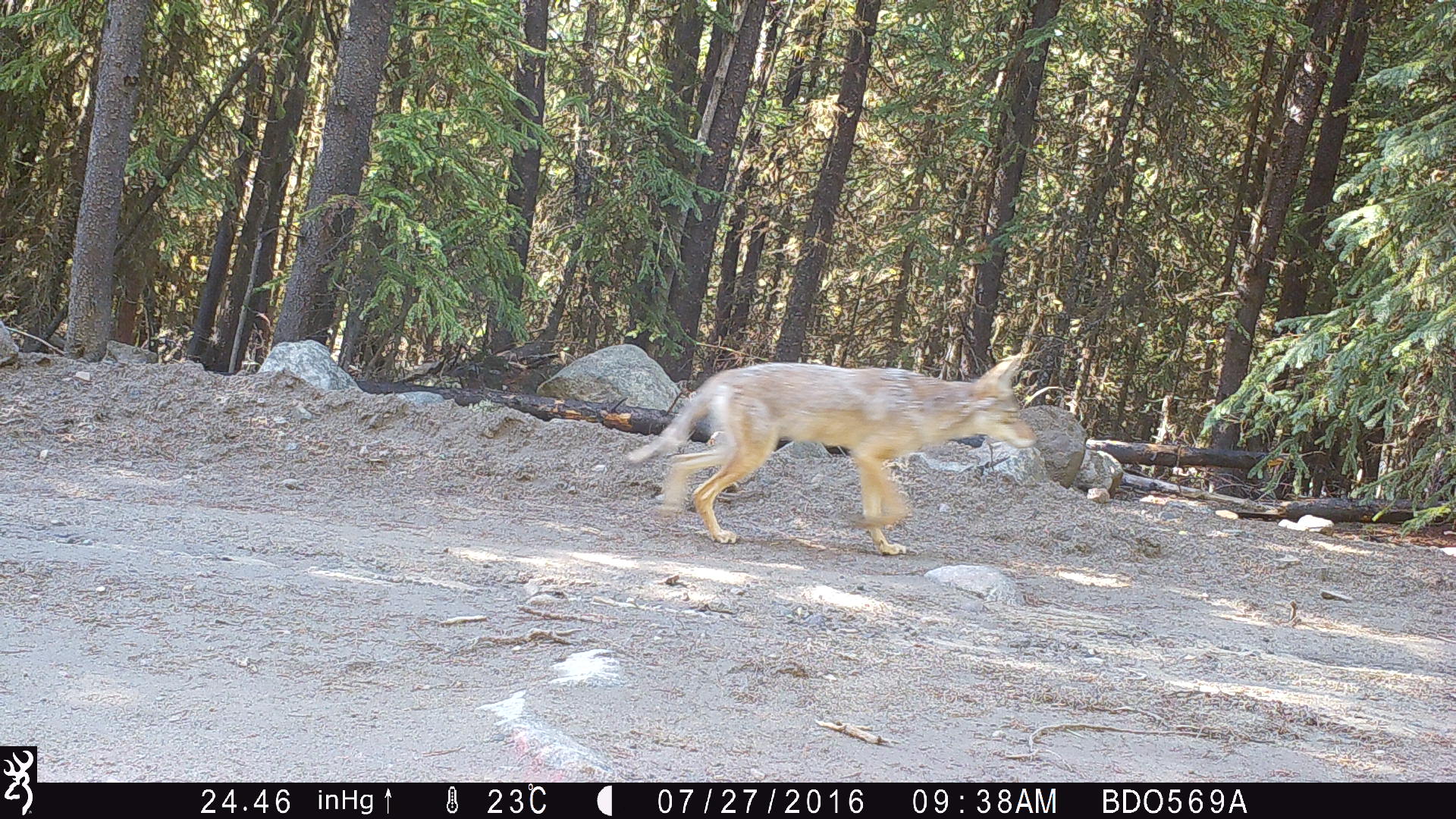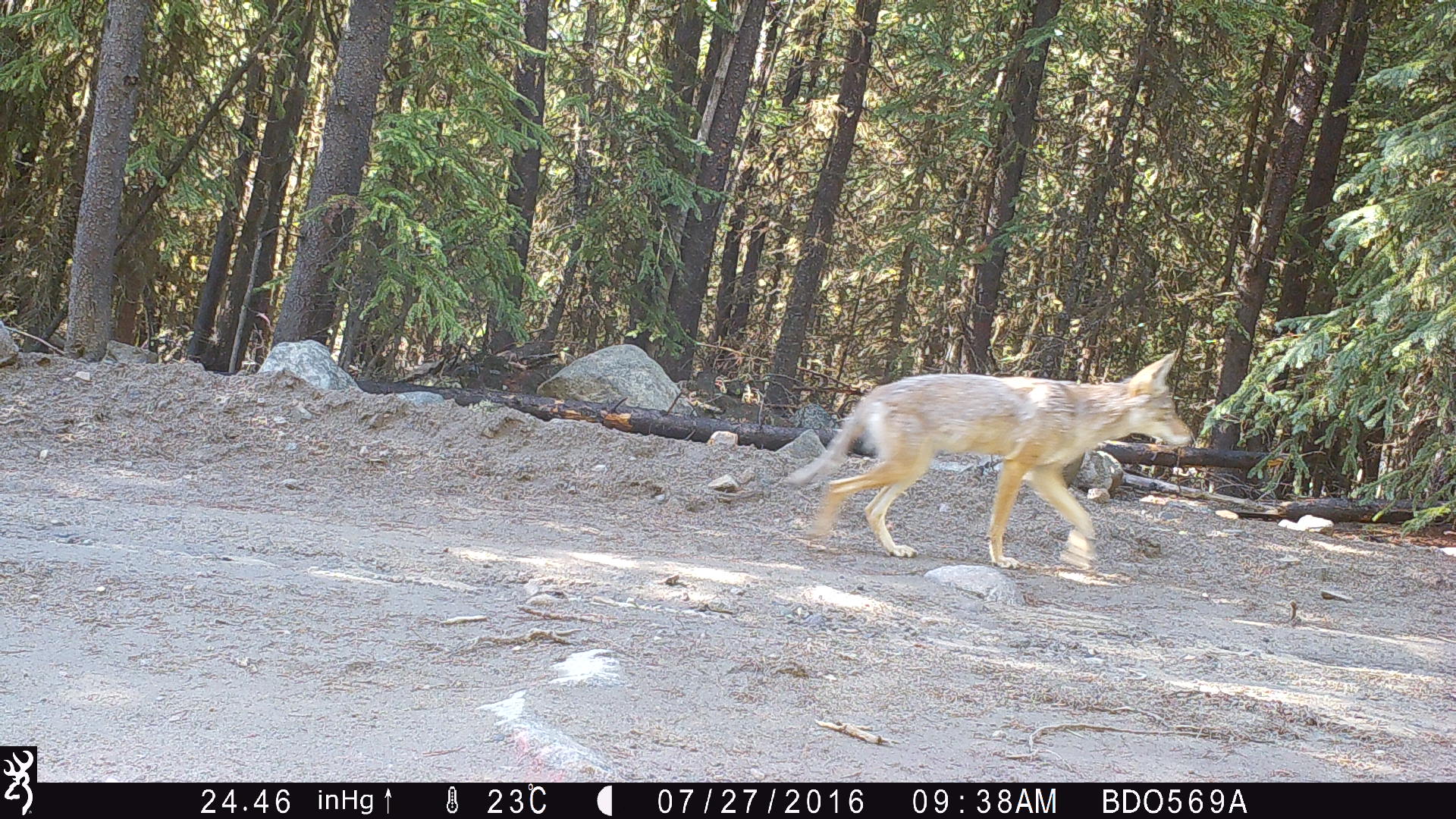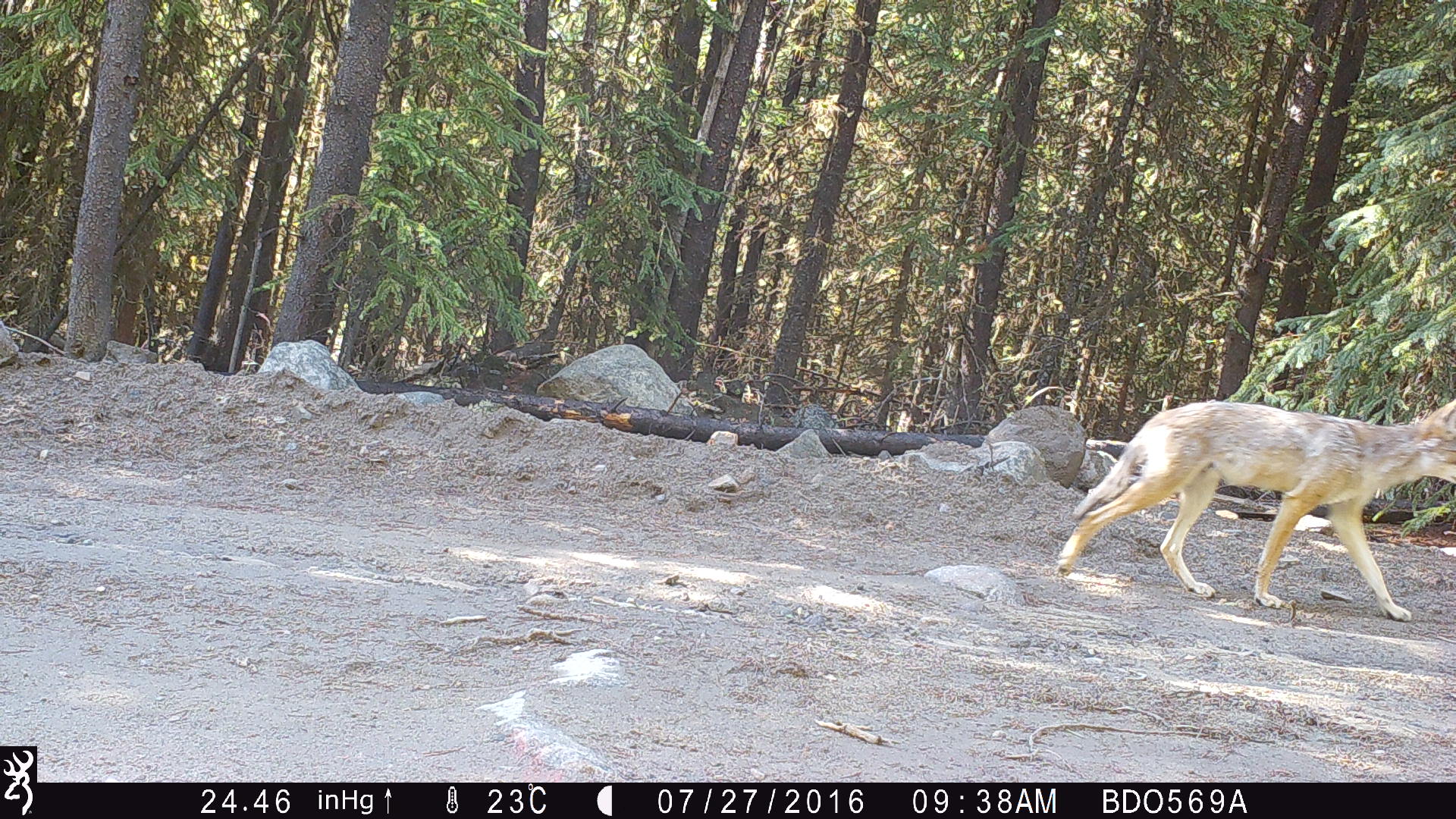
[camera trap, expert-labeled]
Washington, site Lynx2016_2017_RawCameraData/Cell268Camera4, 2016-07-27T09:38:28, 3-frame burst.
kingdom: Animalia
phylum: Chordata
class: Mammalia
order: Carnivora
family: Canidae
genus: Canis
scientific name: Canis latrans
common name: coyote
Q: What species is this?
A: Canis latrans (coyote).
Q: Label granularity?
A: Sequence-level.